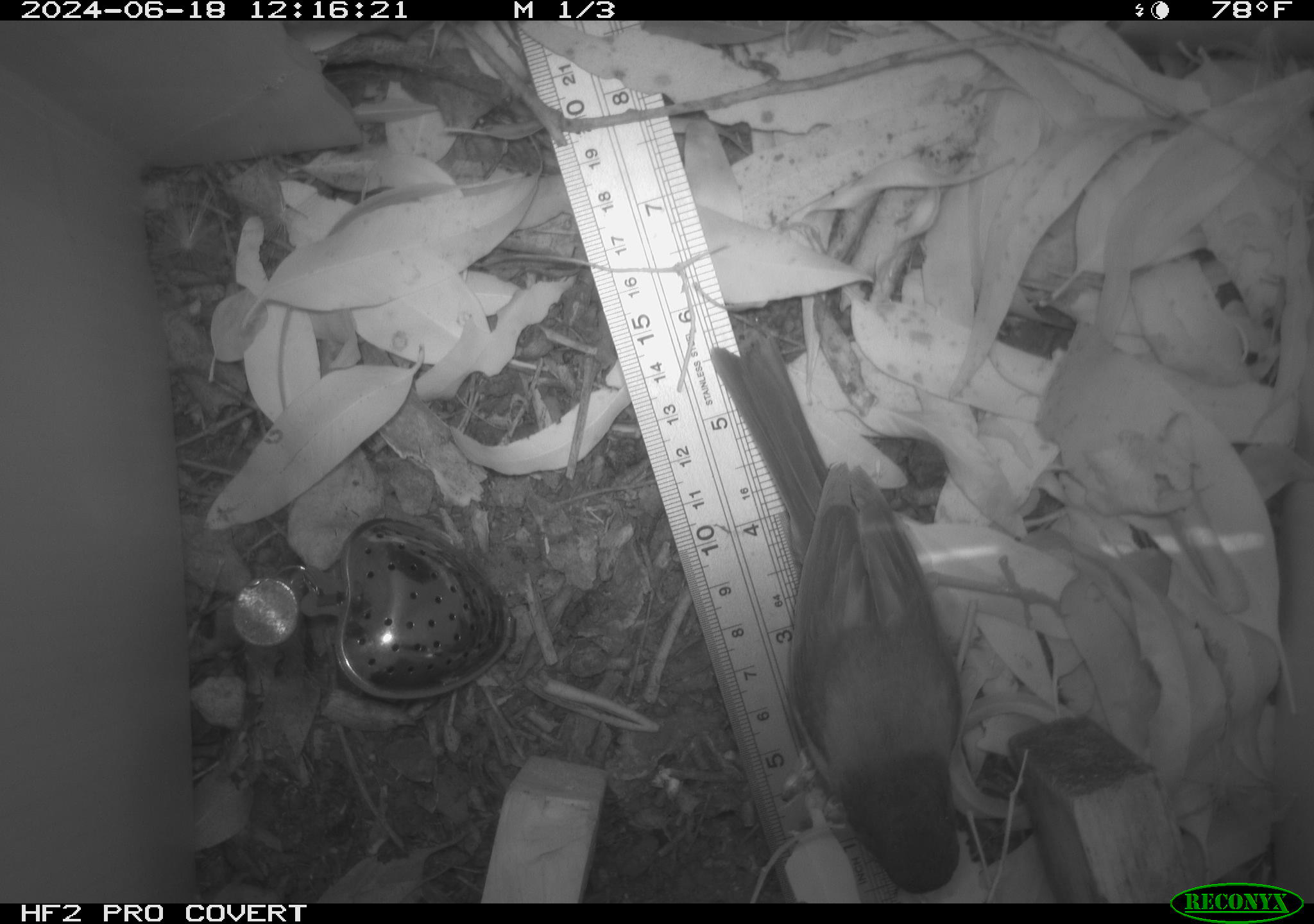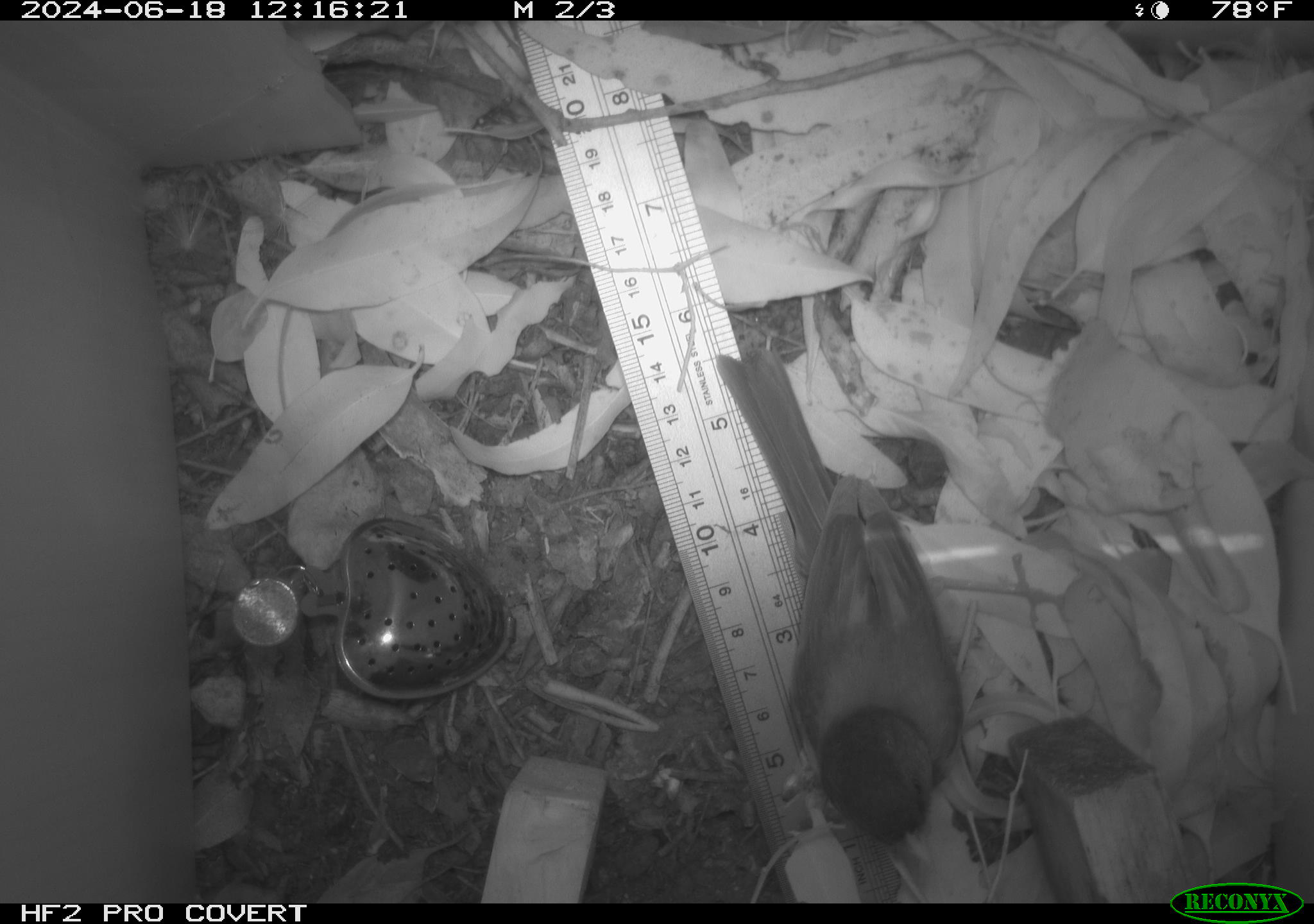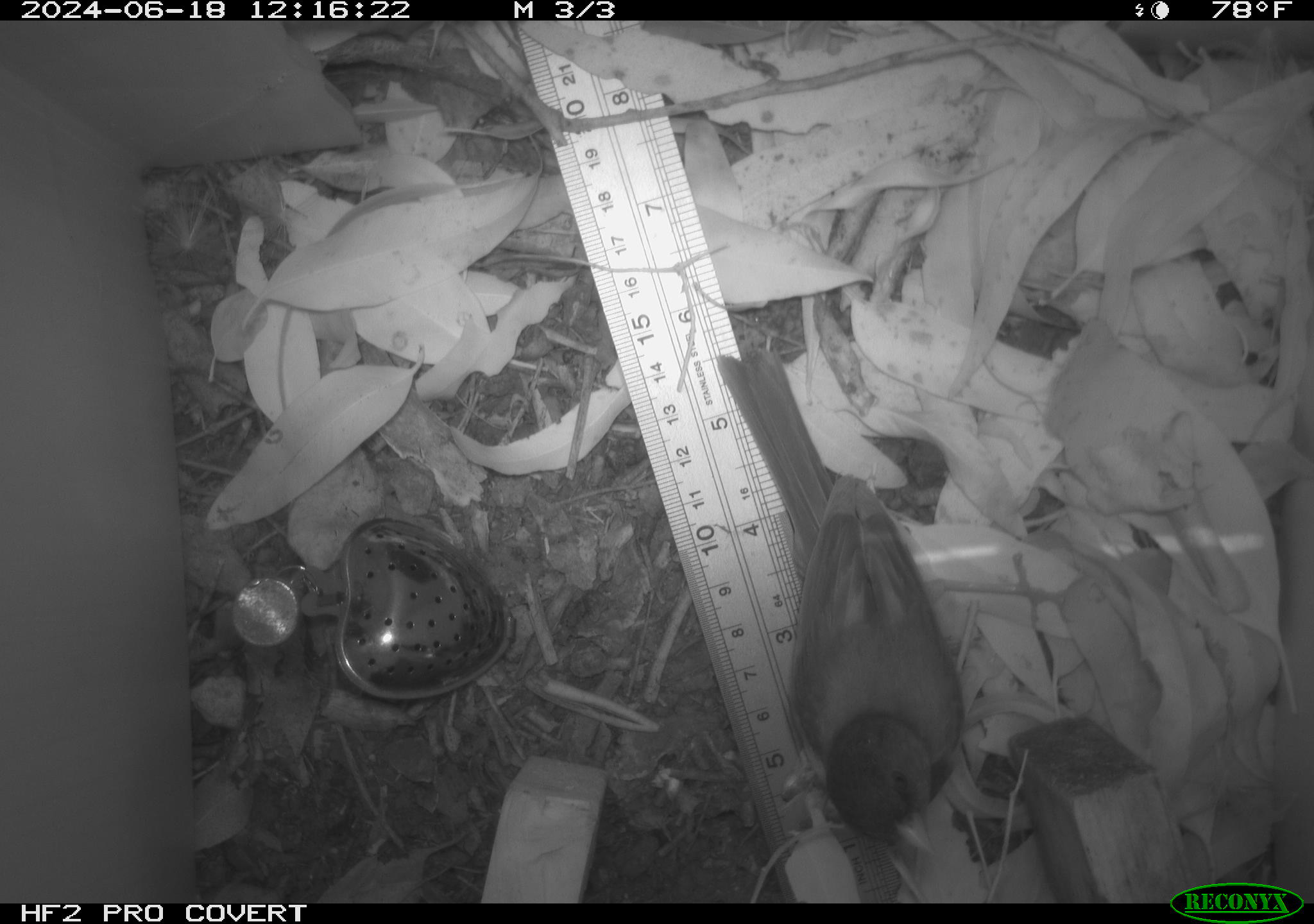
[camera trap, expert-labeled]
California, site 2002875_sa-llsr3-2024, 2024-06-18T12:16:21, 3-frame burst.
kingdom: Animalia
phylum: Chordata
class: Aves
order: Passeriformes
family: Passerellidae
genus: Junco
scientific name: Junco hyemalis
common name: dark-eyed junco